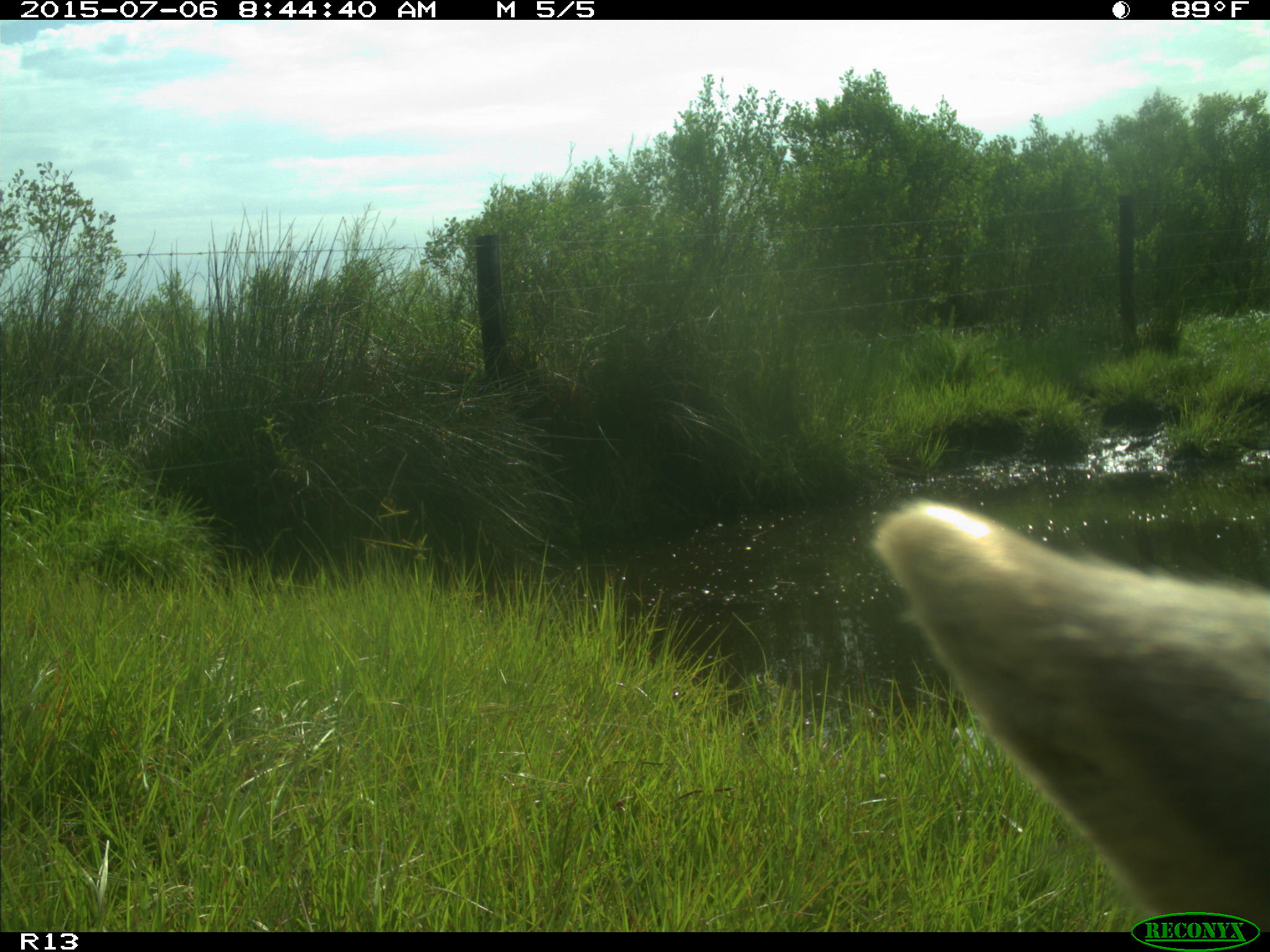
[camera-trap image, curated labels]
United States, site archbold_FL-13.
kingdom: Animalia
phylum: Chordata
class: Mammalia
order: Artiodactyla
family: Bovidae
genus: Bos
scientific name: Bos taurus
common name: domestic cow